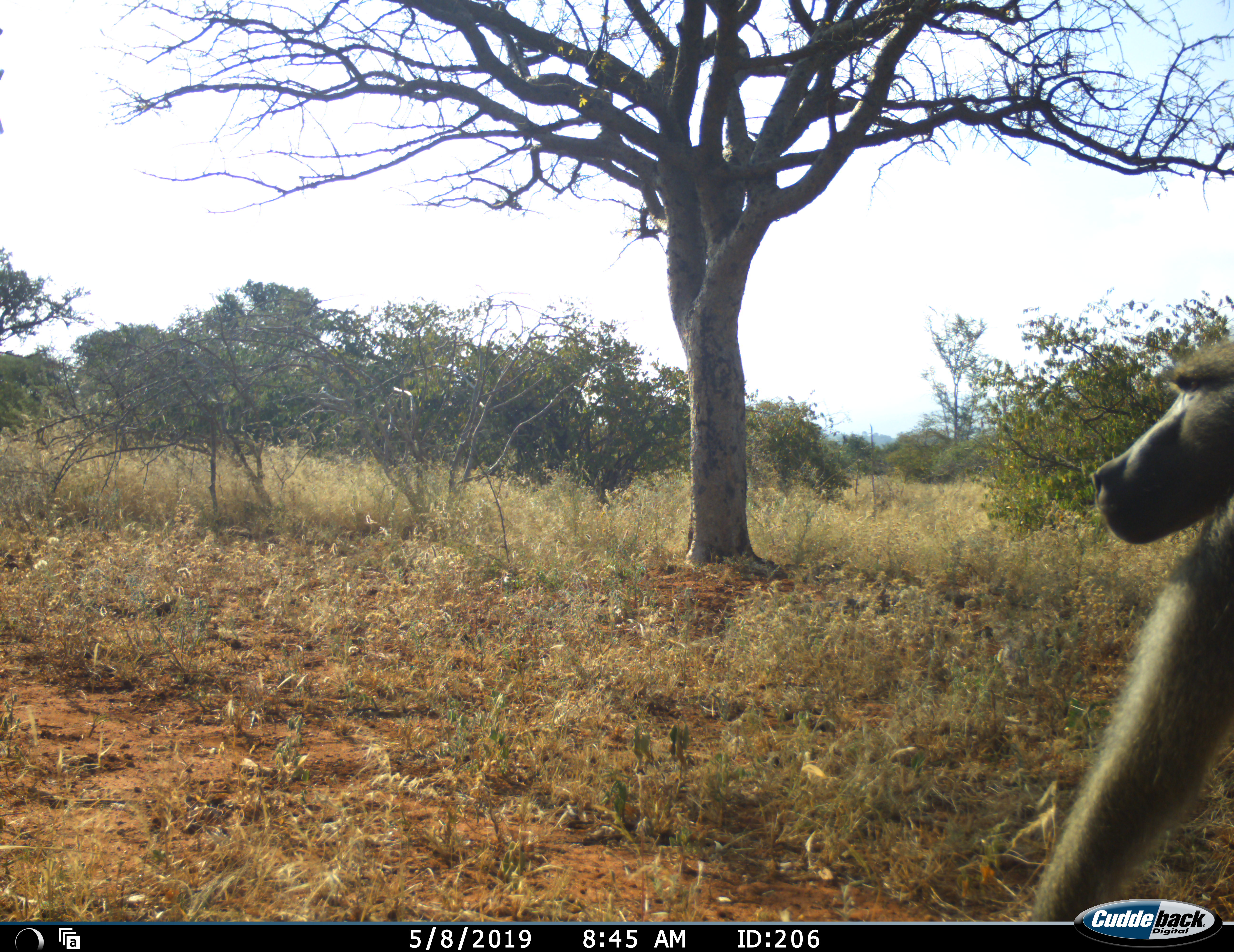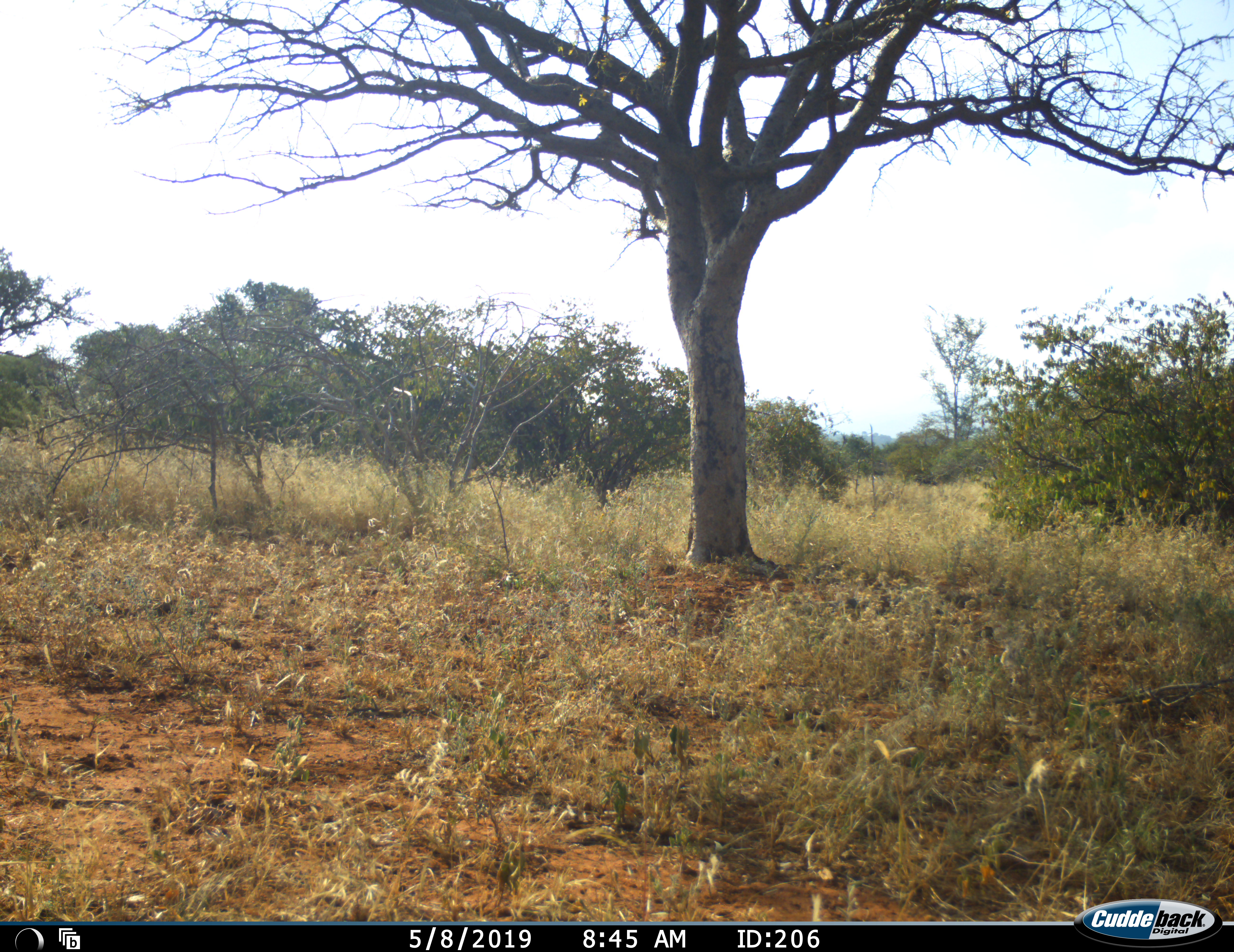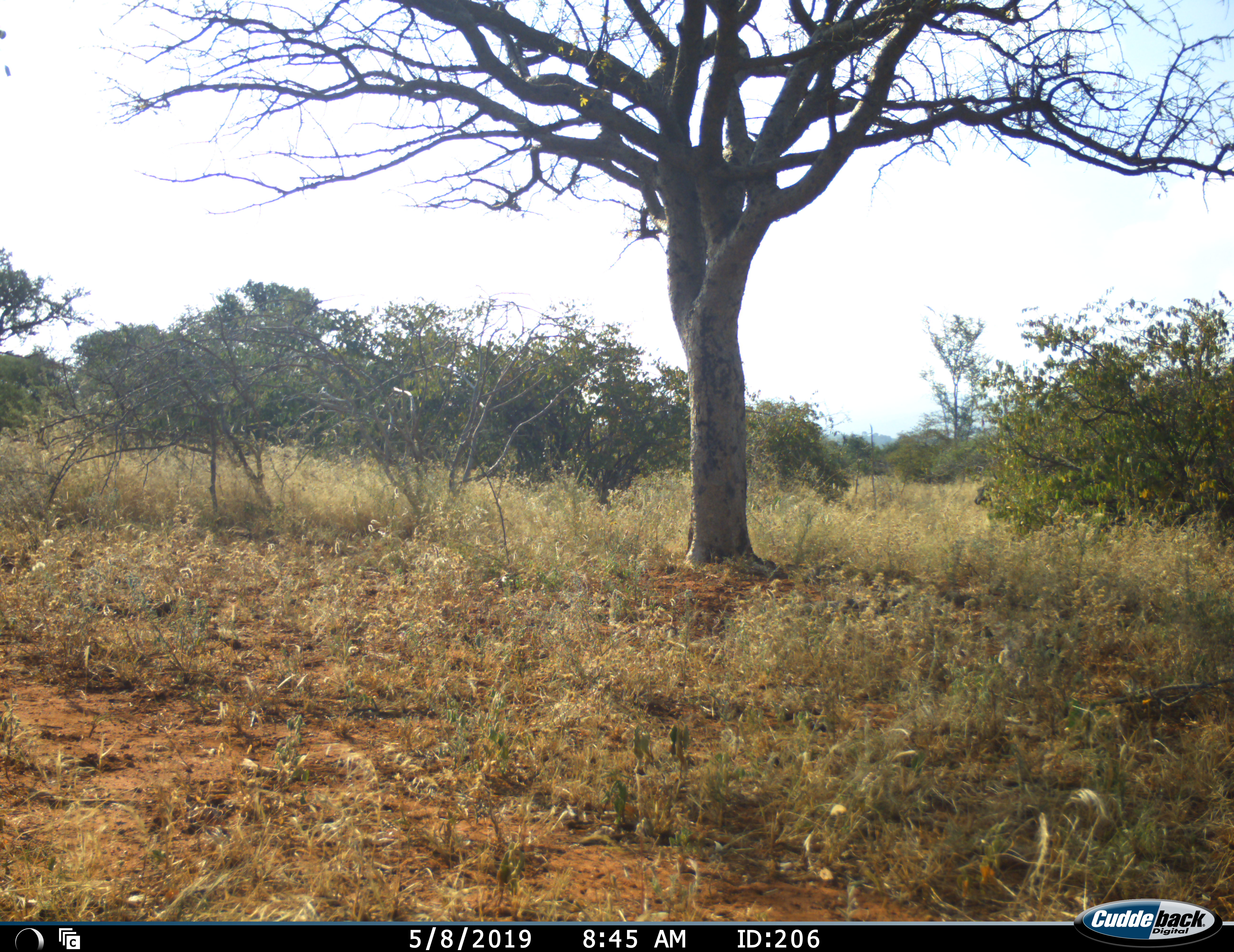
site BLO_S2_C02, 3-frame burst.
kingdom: Animalia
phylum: Chordata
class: Mammalia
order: Primates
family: Cercopithecidae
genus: Papio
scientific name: Papio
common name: baboon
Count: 1.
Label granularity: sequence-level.